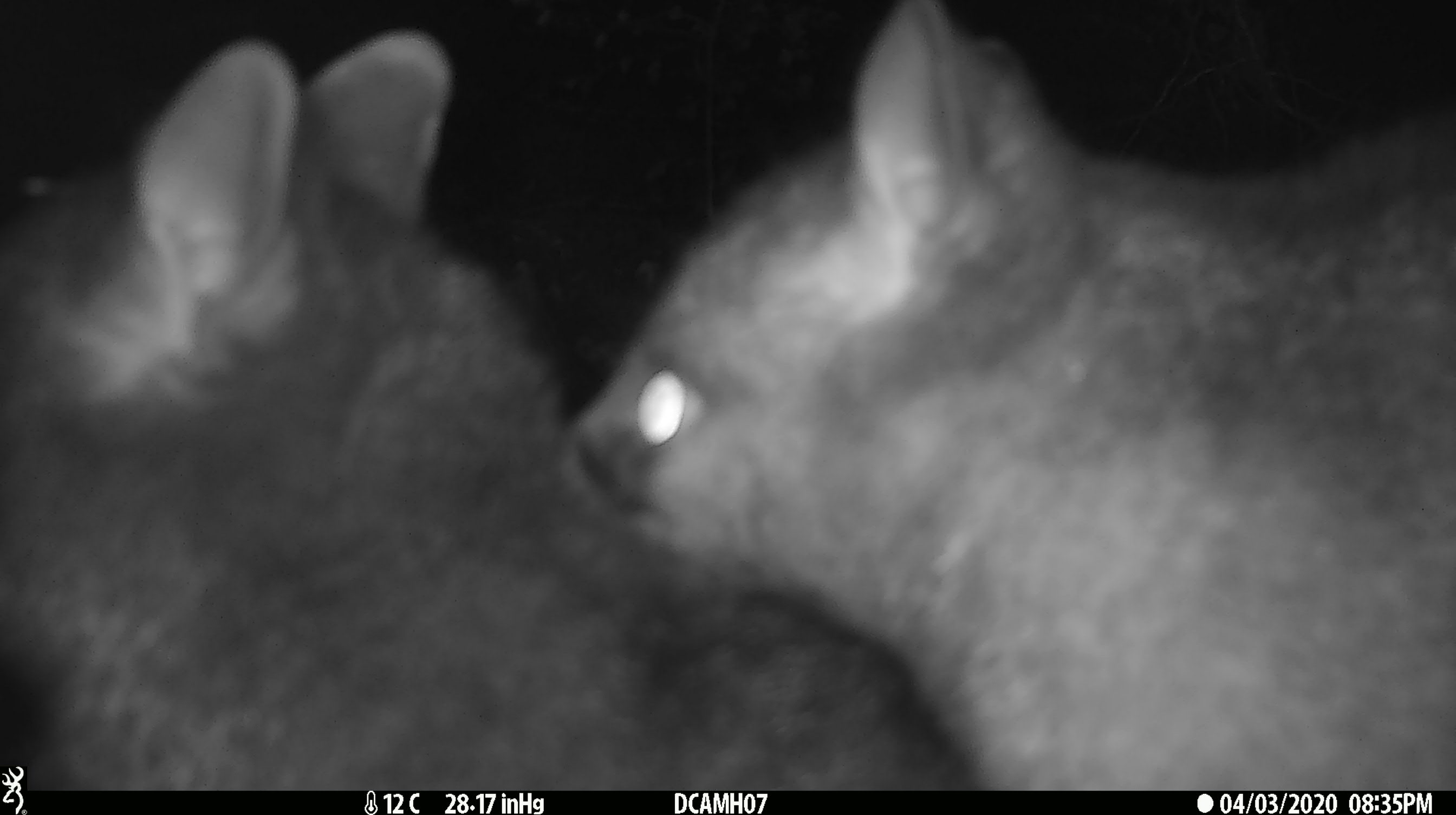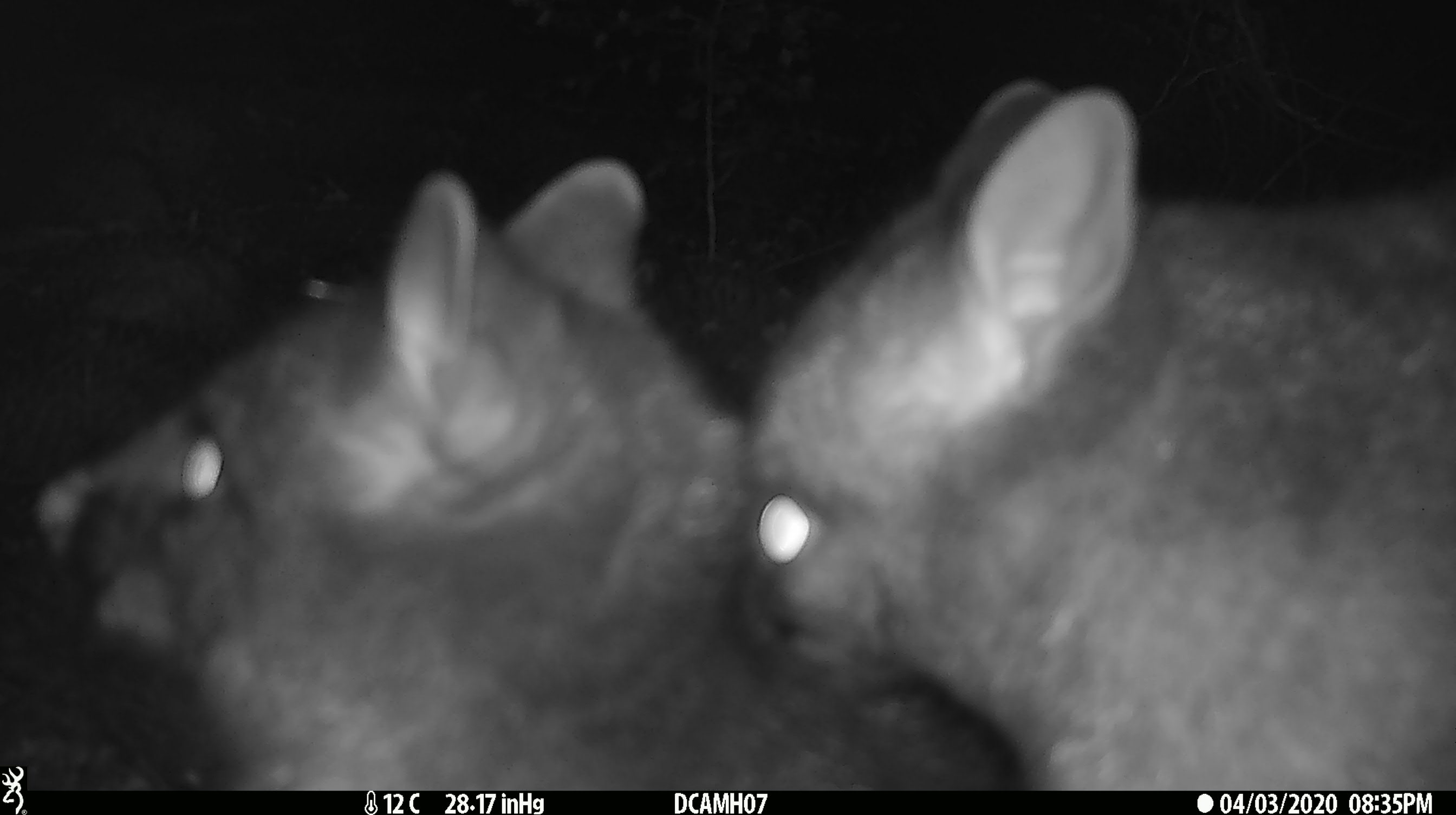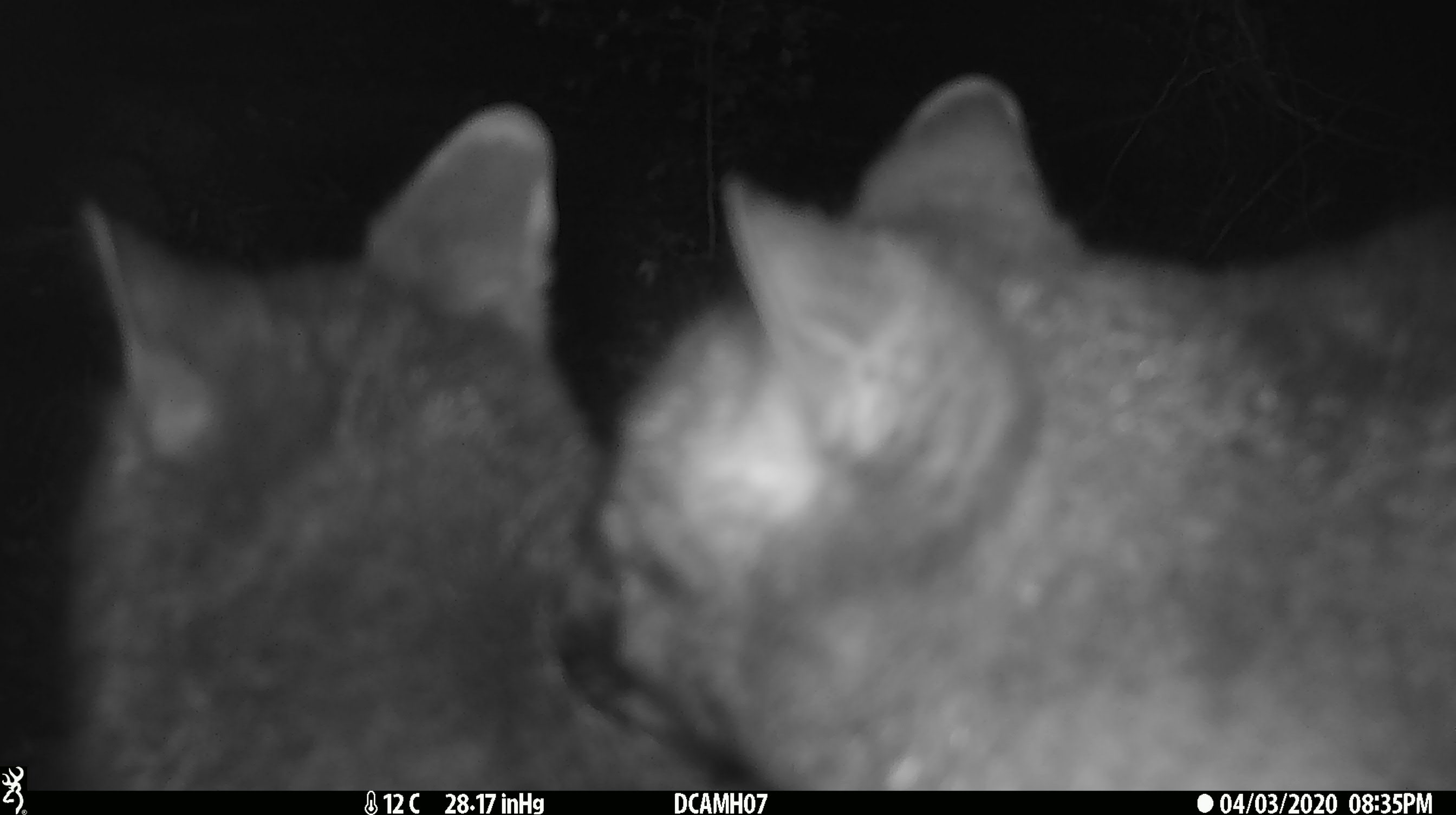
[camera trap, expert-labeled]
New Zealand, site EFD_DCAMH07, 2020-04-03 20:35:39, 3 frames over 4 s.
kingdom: Animalia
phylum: Chordata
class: Mammalia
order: Diprotodontia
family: Phalangeridae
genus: Trichosurus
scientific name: Trichosurus vulpecula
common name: common brushtail possum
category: possum